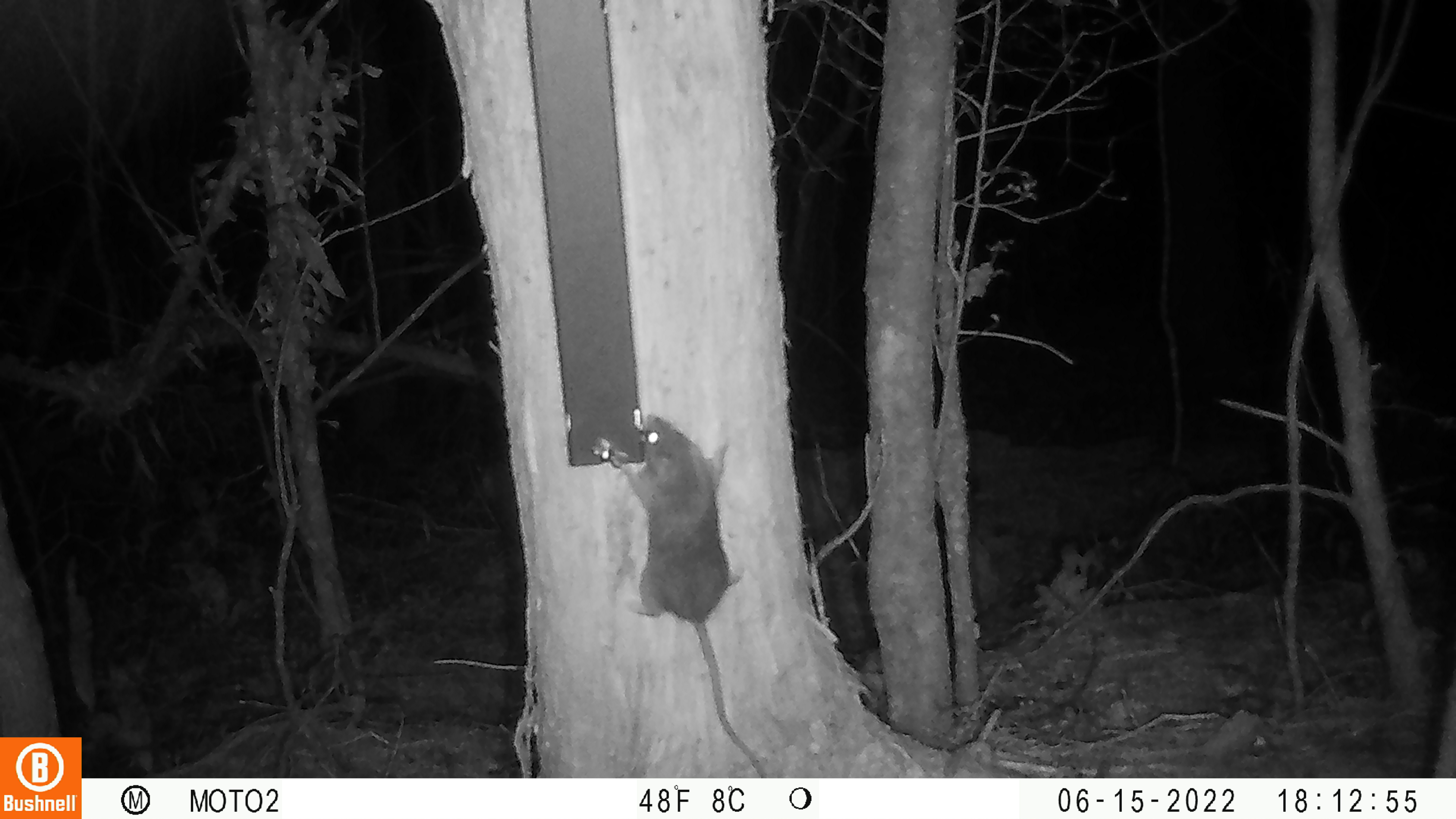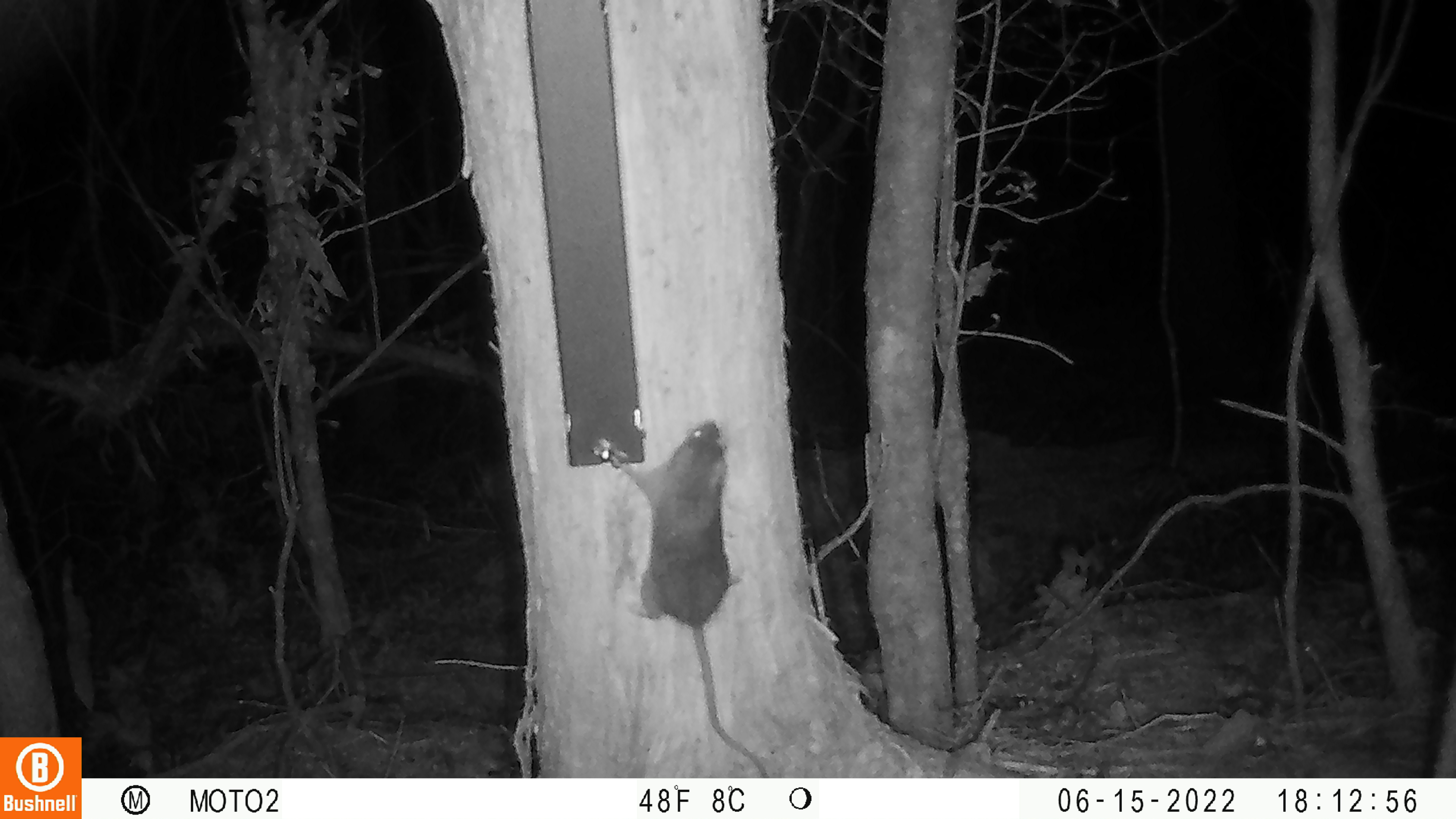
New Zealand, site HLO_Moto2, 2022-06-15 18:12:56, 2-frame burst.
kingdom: Animalia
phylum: Chordata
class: Mammalia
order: Rodentia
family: Muridae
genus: Rattus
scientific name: Rattus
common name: rat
Rat (Rattus).